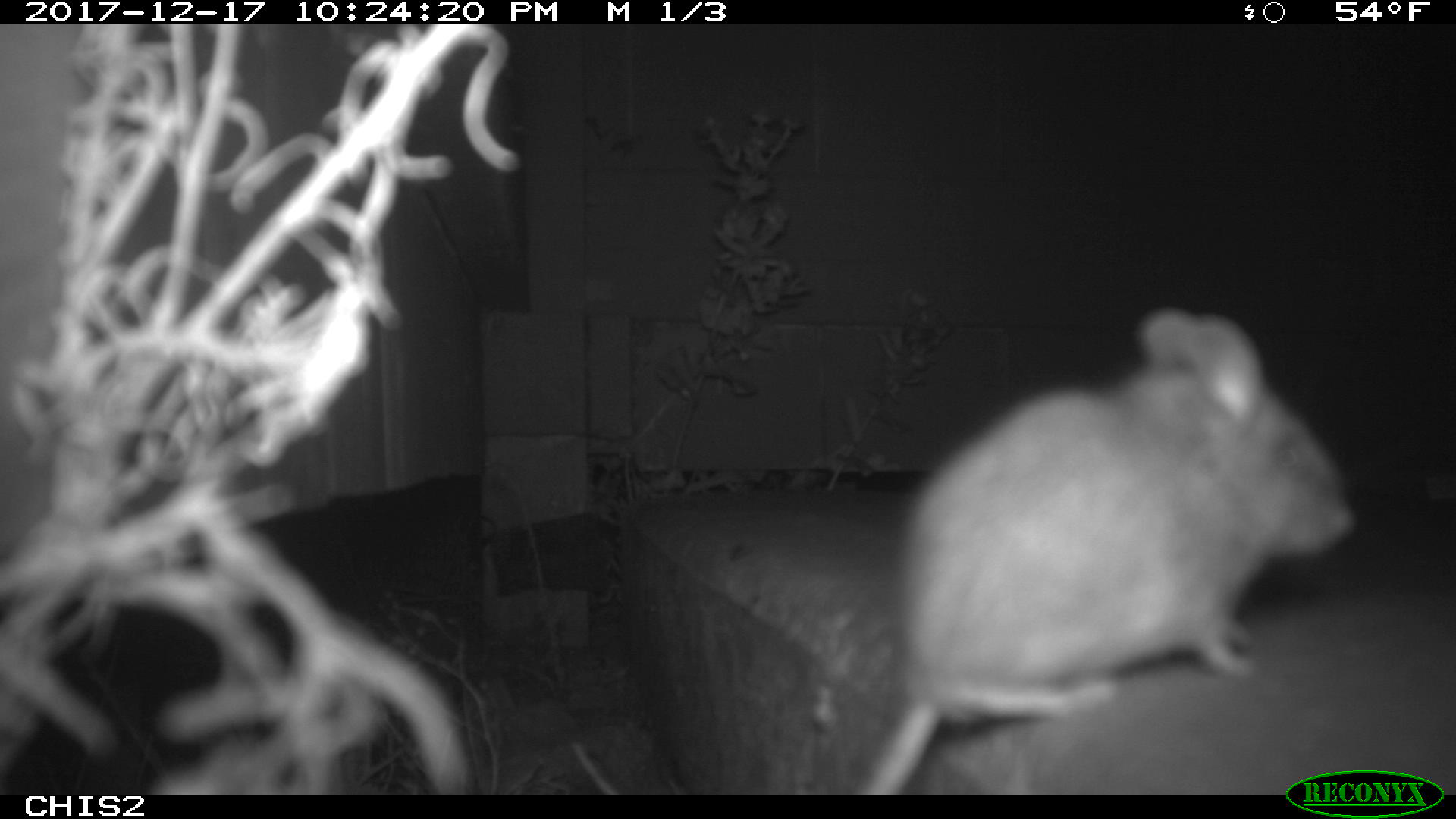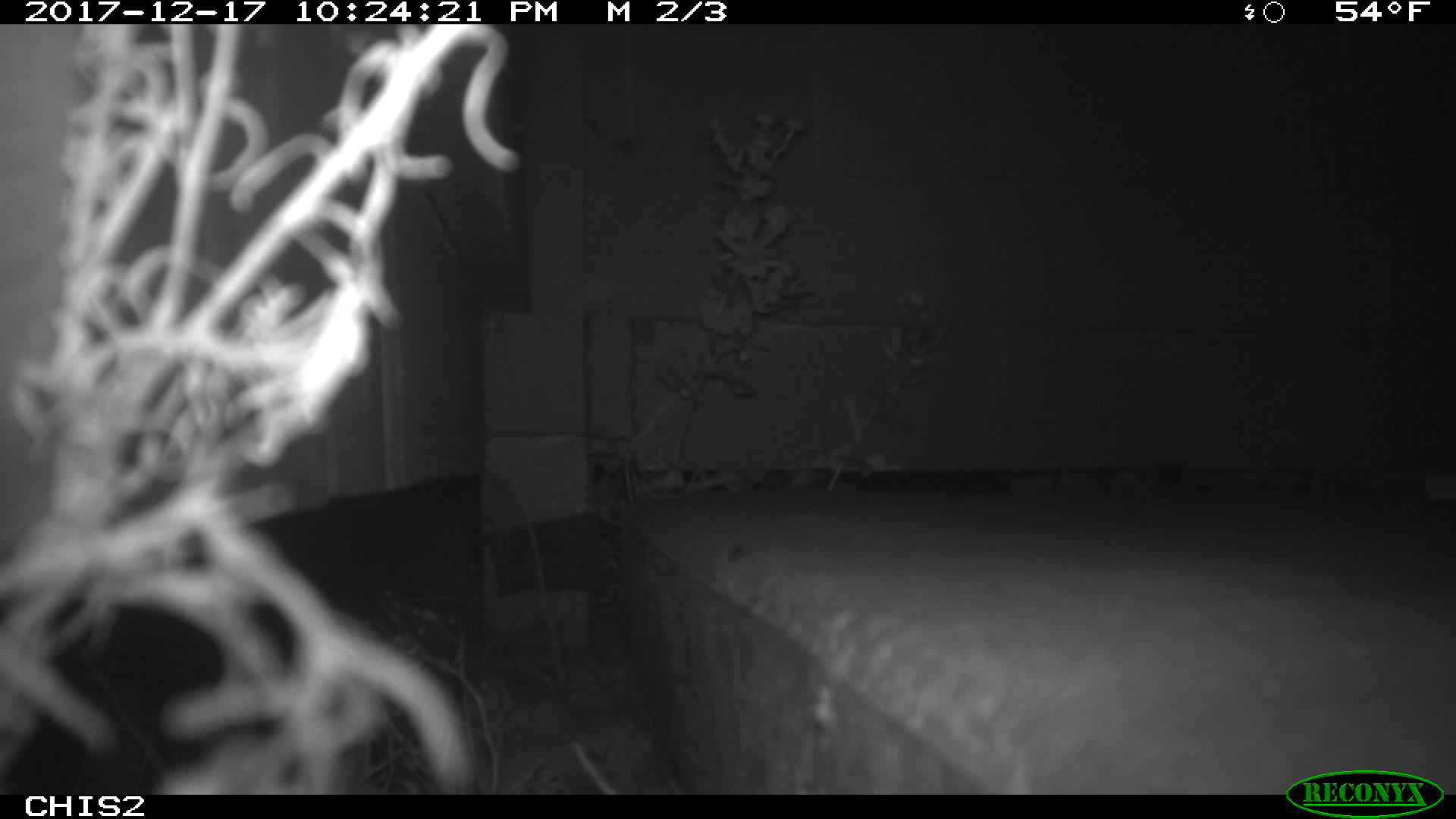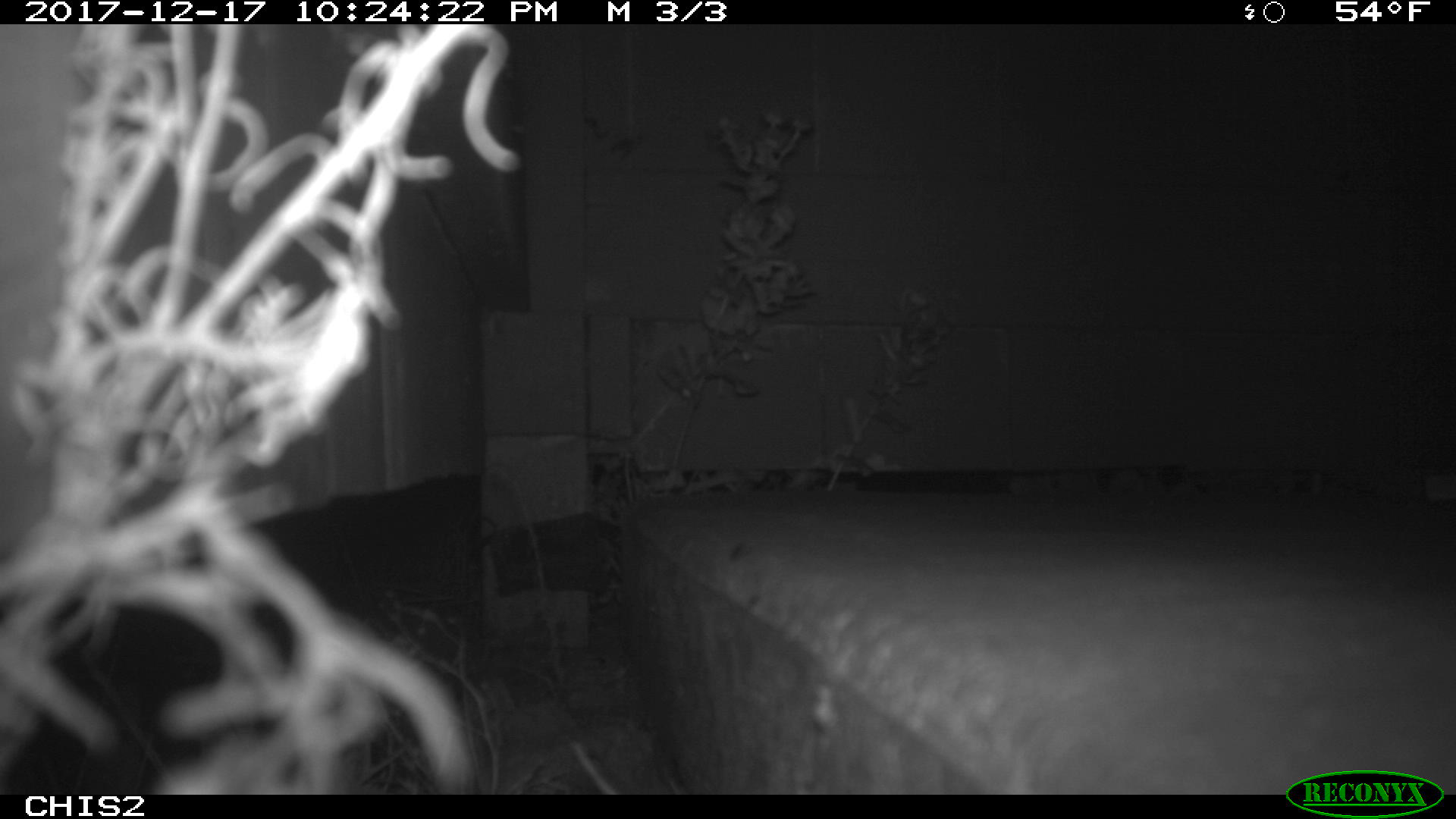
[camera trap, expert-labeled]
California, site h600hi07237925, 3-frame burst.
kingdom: Animalia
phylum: Chordata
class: Mammalia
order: Rodentia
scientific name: Rodentia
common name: rodent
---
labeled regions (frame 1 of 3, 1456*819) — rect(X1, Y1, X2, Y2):
rodent: rect(576, 308, 1355, 795)